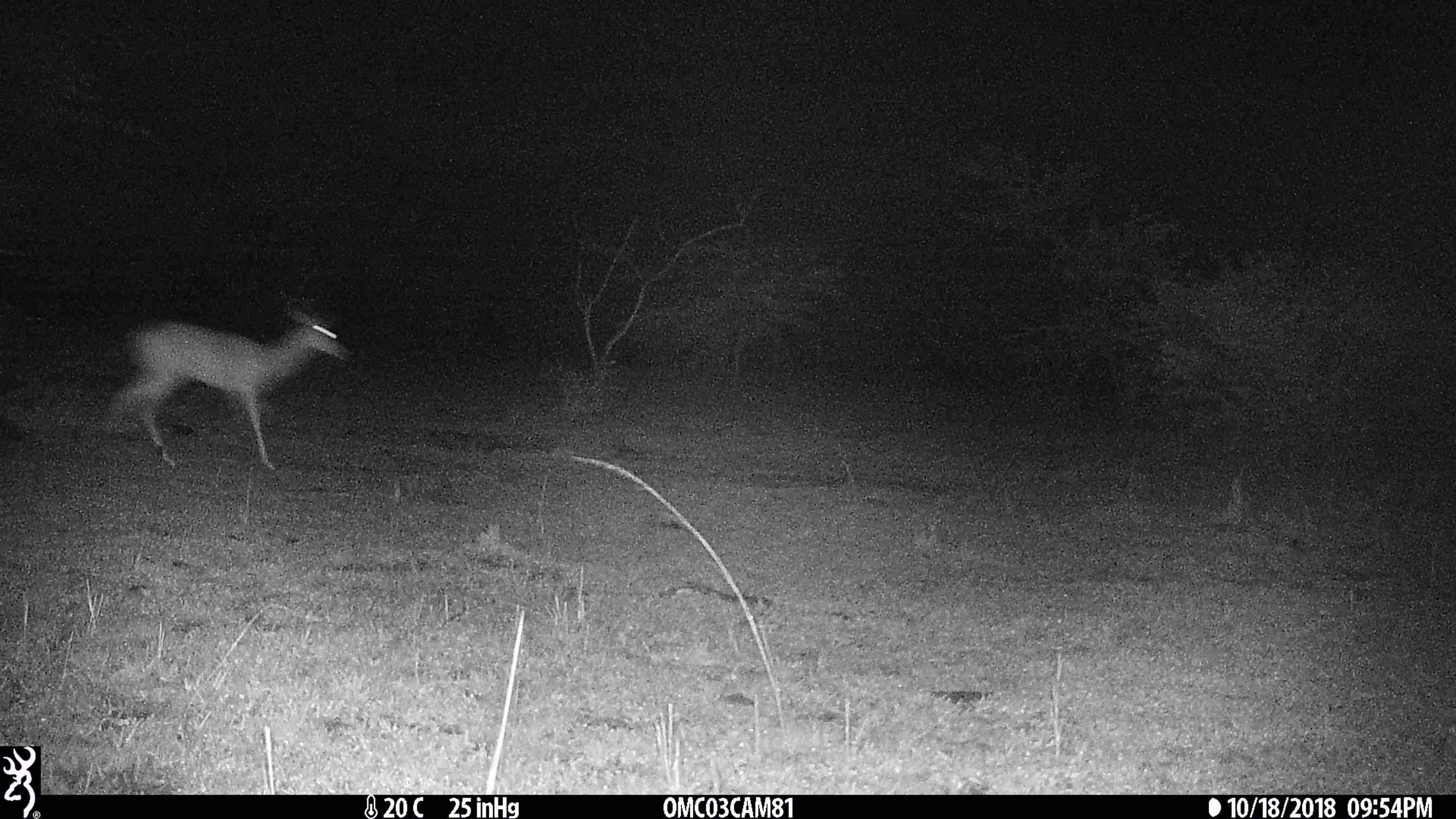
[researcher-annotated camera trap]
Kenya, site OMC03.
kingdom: Animalia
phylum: Chordata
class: Mammalia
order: Artiodactyla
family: Bovidae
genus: Aepyceros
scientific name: Aepyceros melampus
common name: impala